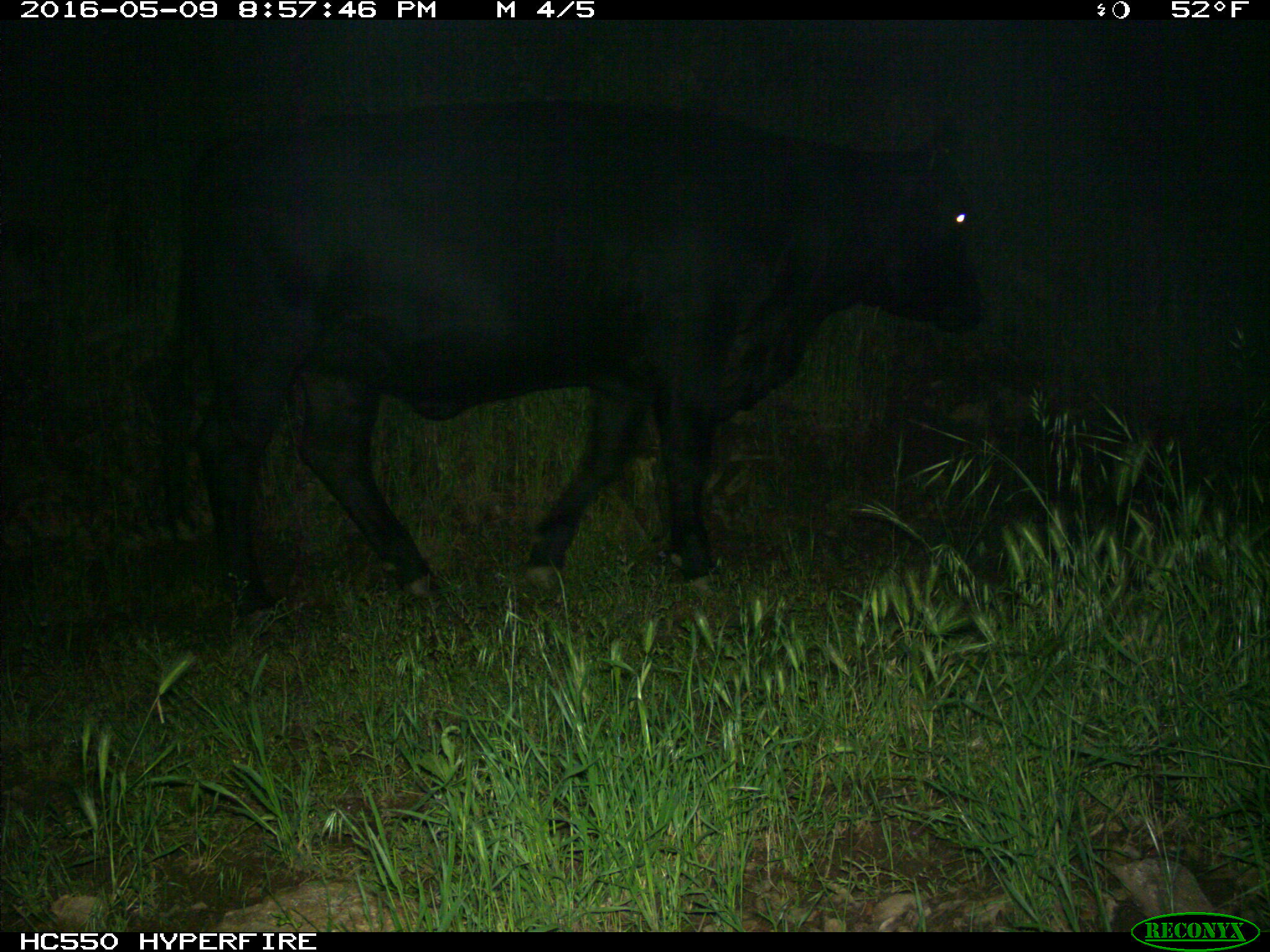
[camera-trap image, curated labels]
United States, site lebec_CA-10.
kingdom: Animalia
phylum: Chordata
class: Mammalia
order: Artiodactyla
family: Bovidae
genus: Bos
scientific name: Bos taurus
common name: domestic cow